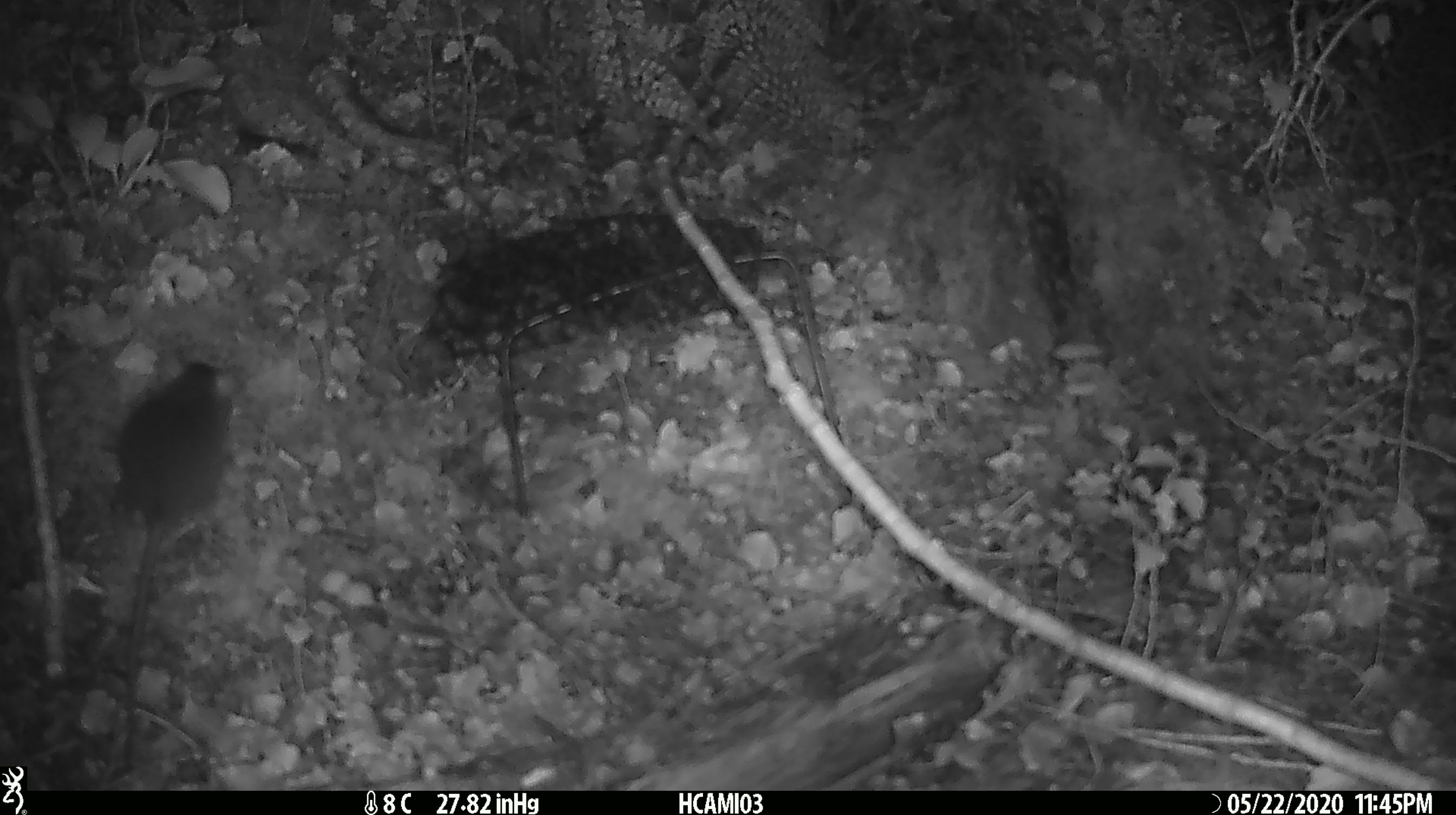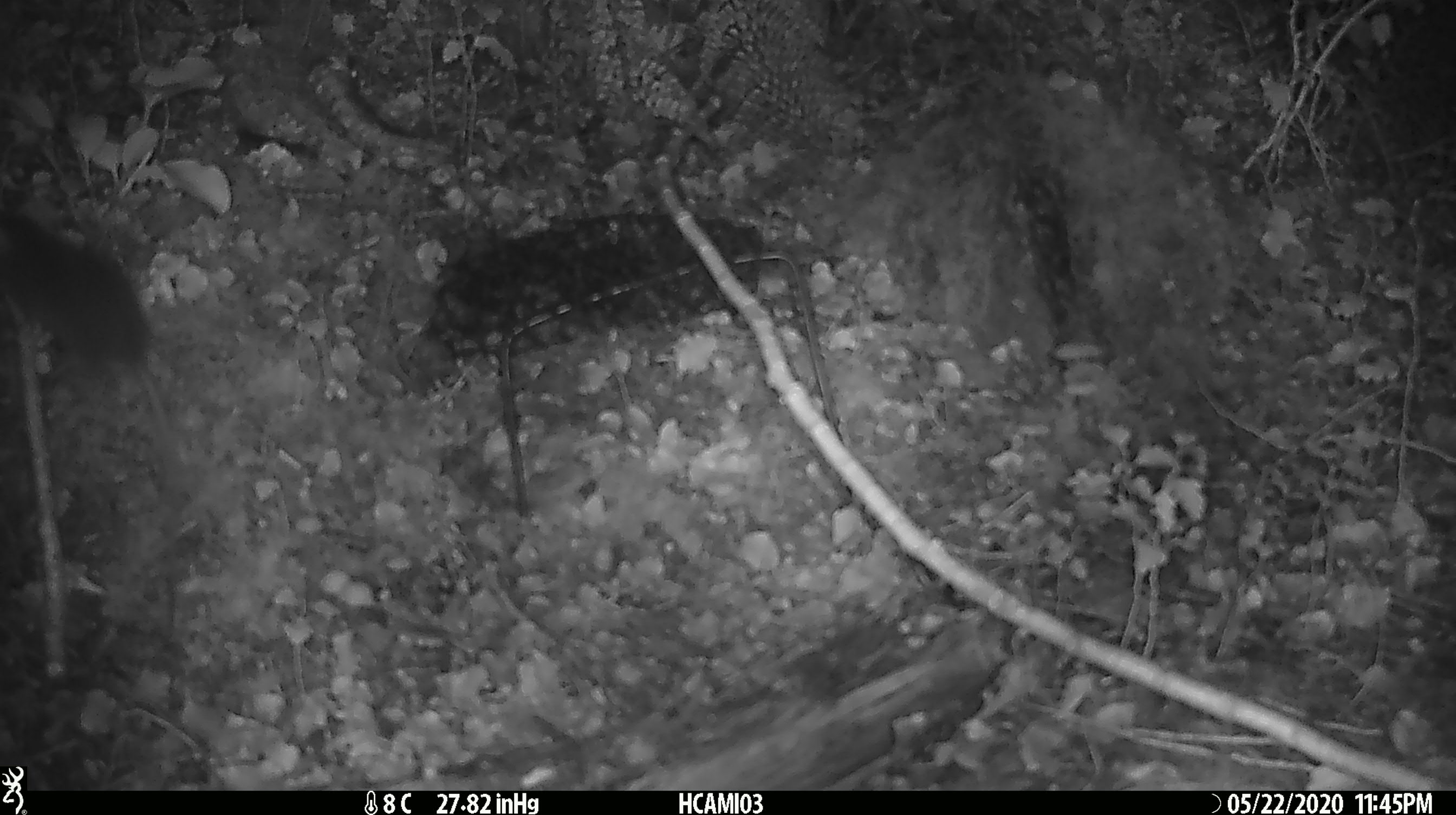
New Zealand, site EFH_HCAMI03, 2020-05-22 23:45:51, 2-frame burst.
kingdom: Animalia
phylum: Chordata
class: Mammalia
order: Rodentia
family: Muridae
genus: Mus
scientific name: Mus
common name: mouse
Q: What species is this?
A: Mouse (Mus).